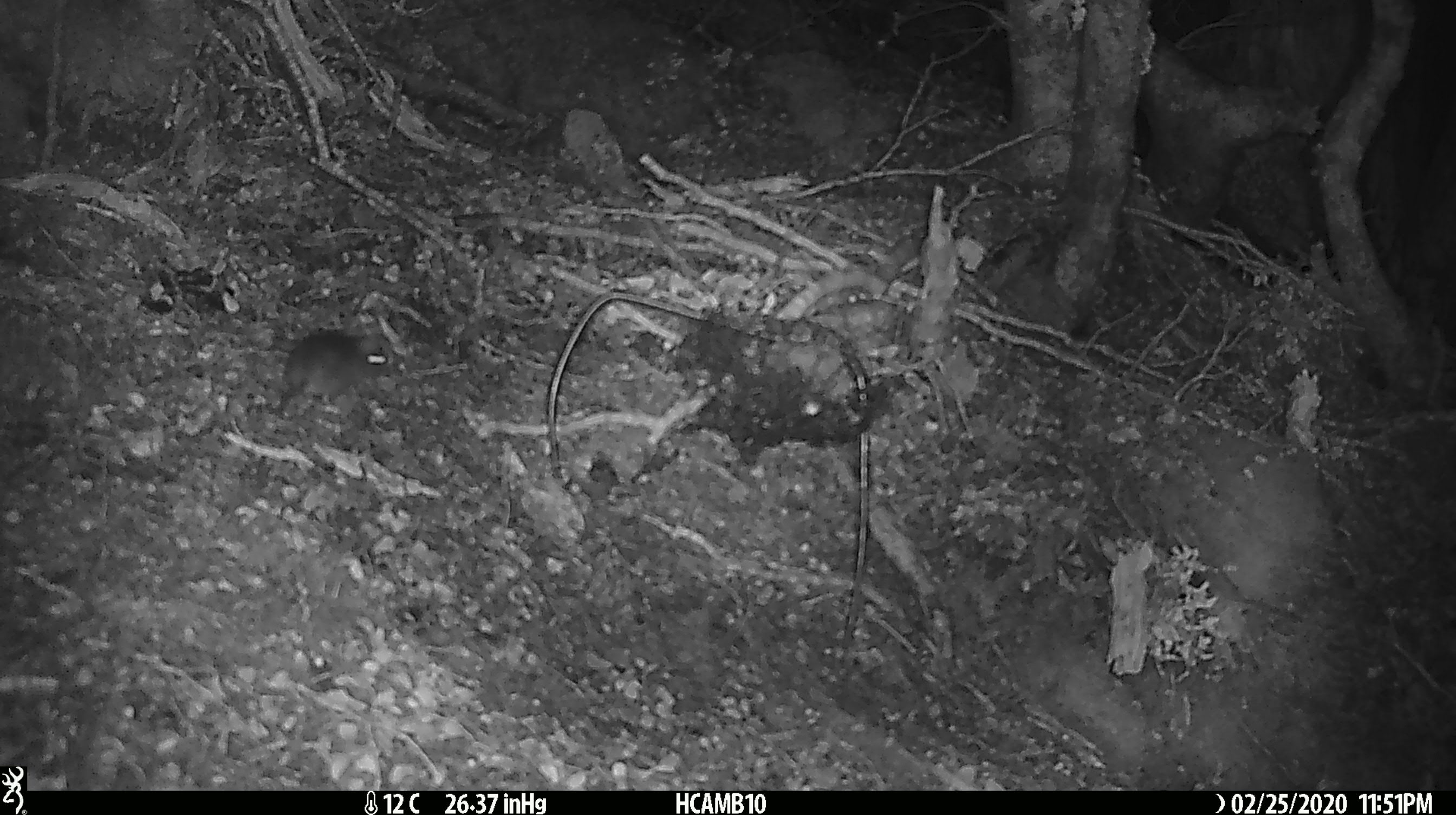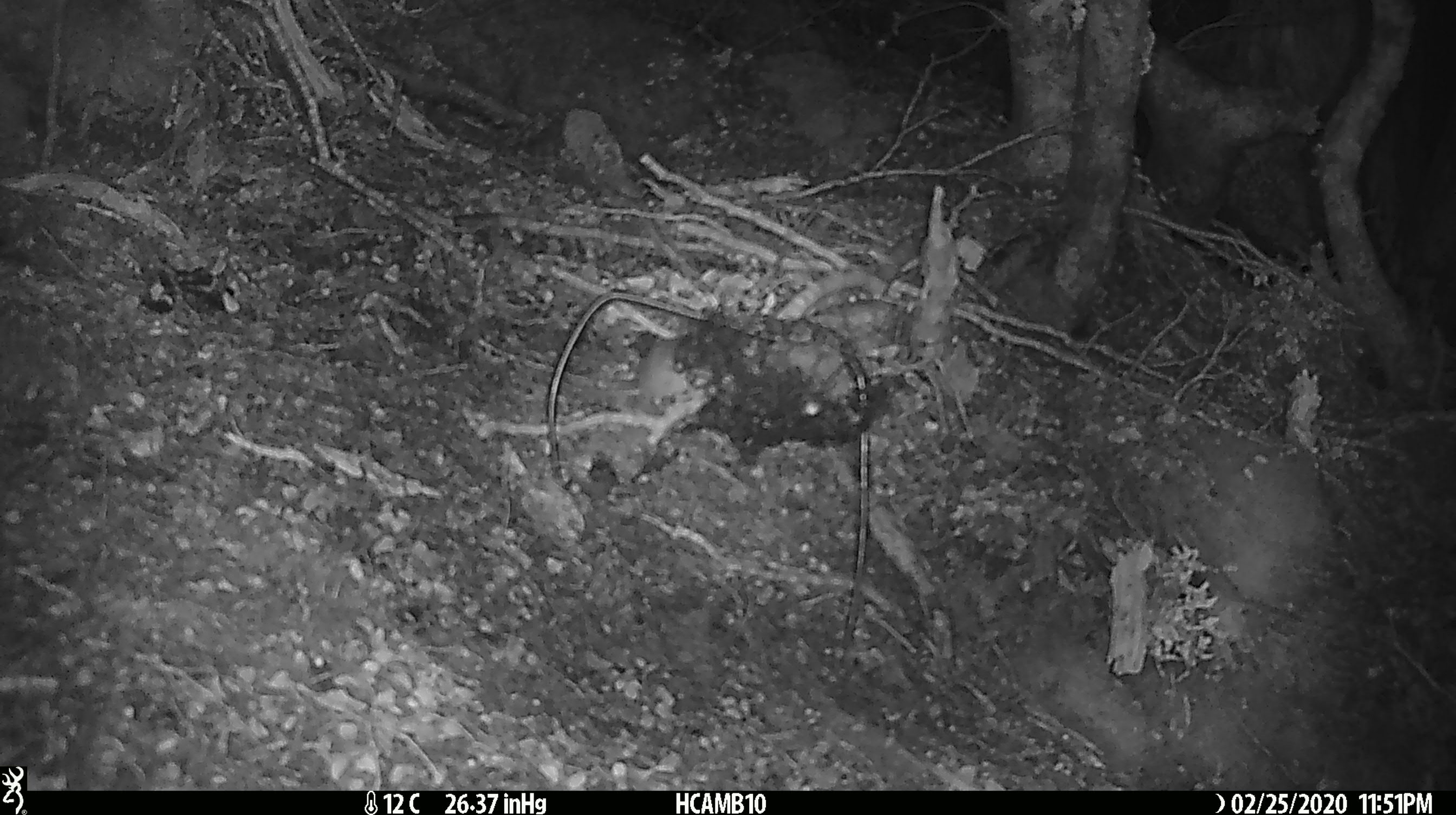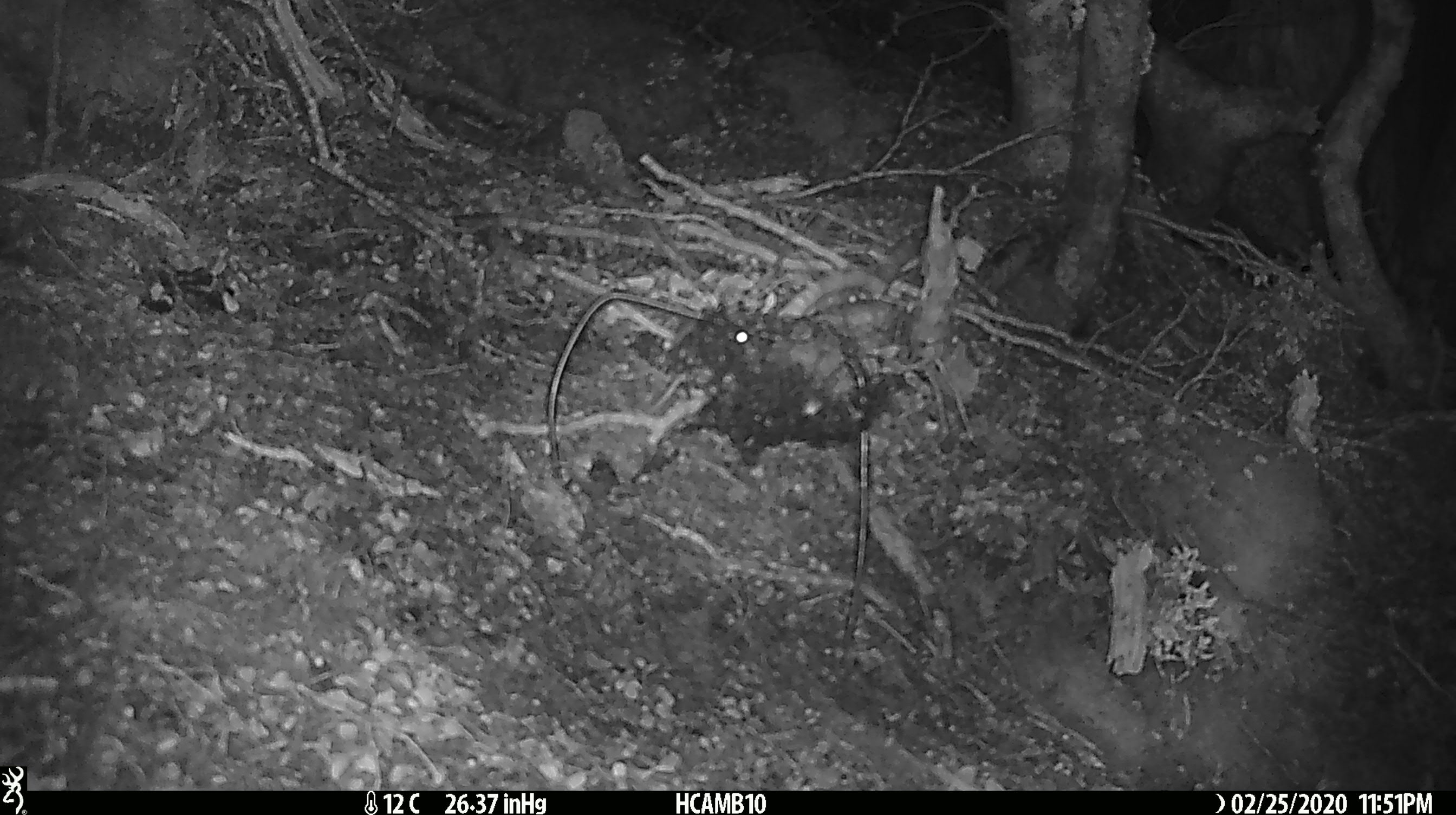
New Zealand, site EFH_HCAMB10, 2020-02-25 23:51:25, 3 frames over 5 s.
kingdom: Animalia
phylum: Chordata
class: Mammalia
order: Rodentia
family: Muridae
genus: Mus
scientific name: Mus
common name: mouse